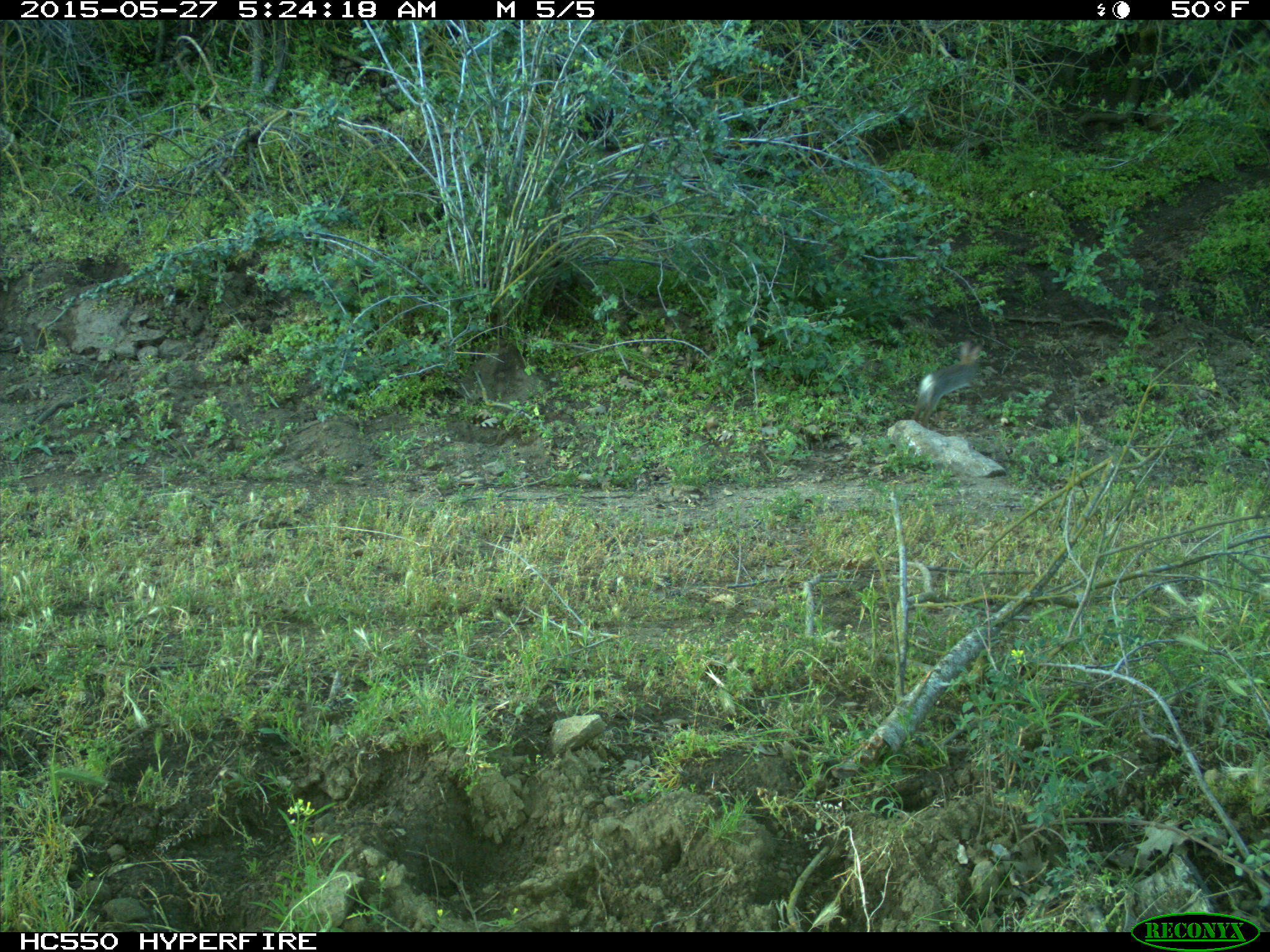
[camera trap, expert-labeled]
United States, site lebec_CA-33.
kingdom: Animalia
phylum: Chordata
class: Mammalia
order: Lagomorpha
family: Leporidae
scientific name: Leporidae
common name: rabbits and hares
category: unidentified rabbit